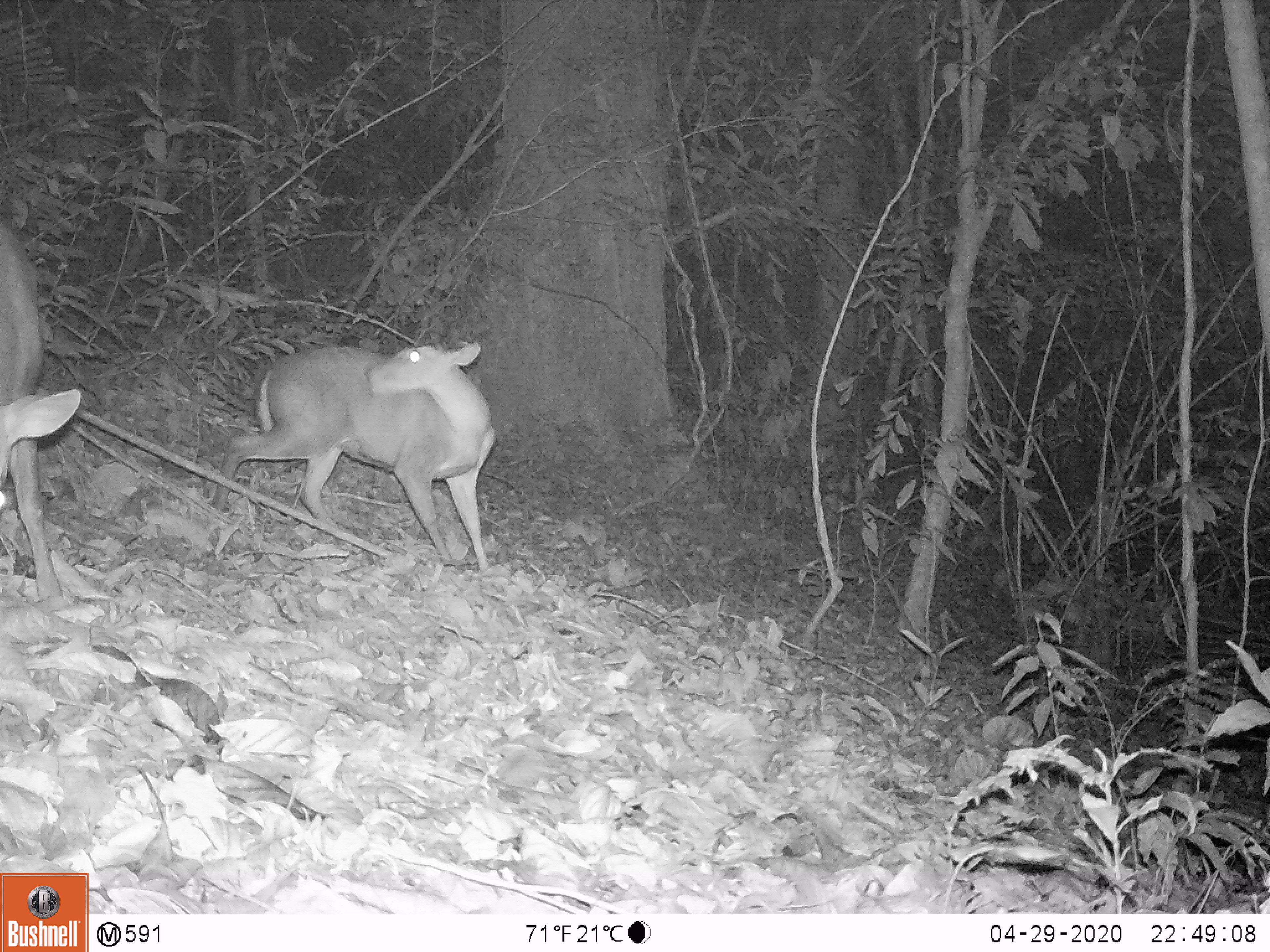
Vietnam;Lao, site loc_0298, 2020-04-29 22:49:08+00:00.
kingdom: Animalia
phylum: Chordata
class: Mammalia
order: Artiodactyla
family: Cervidae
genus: Muntiacus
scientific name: Muntiacus rooseveltorum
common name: roosevelt's muntjac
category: roosevelts muntjac group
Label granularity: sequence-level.